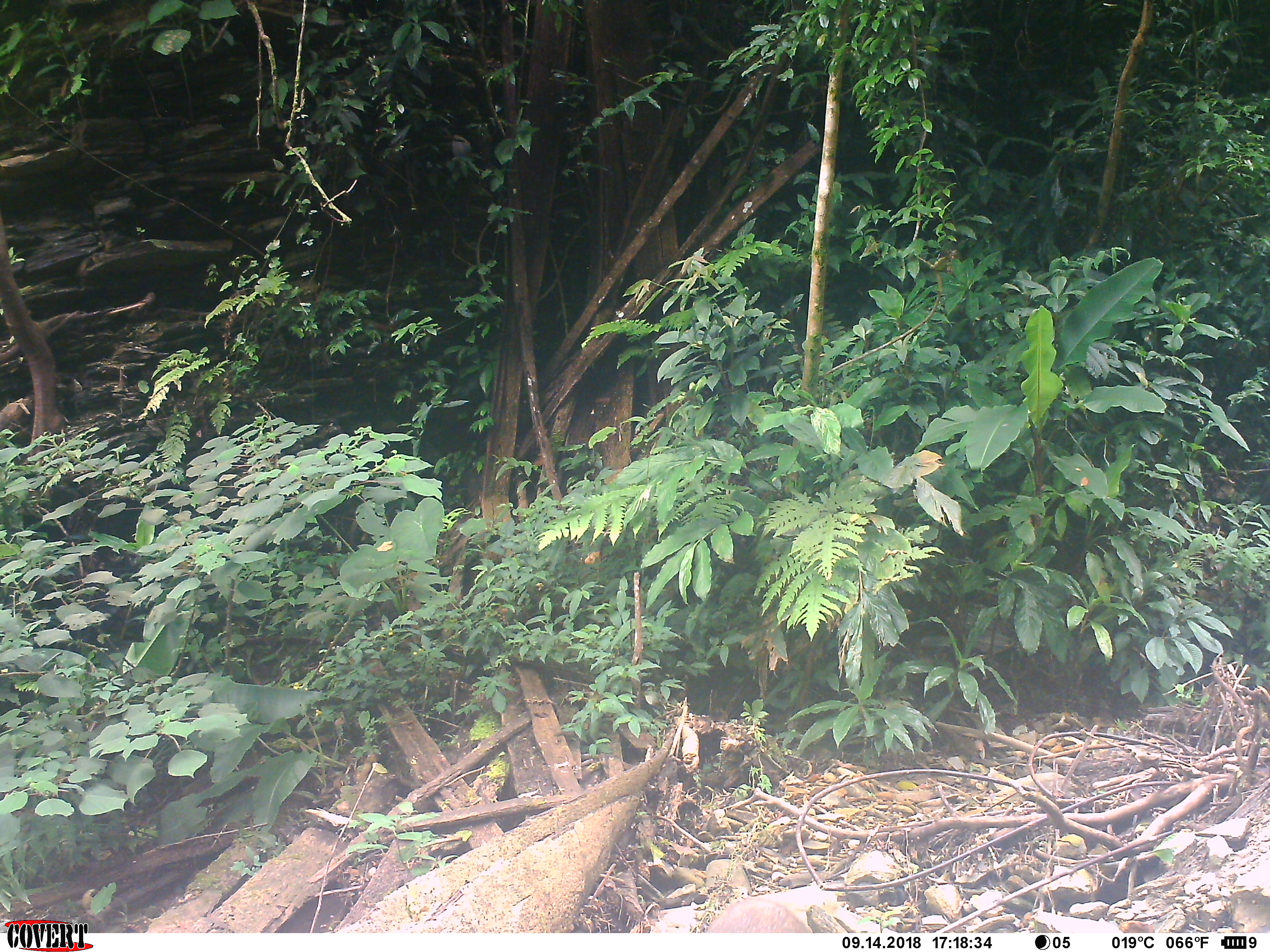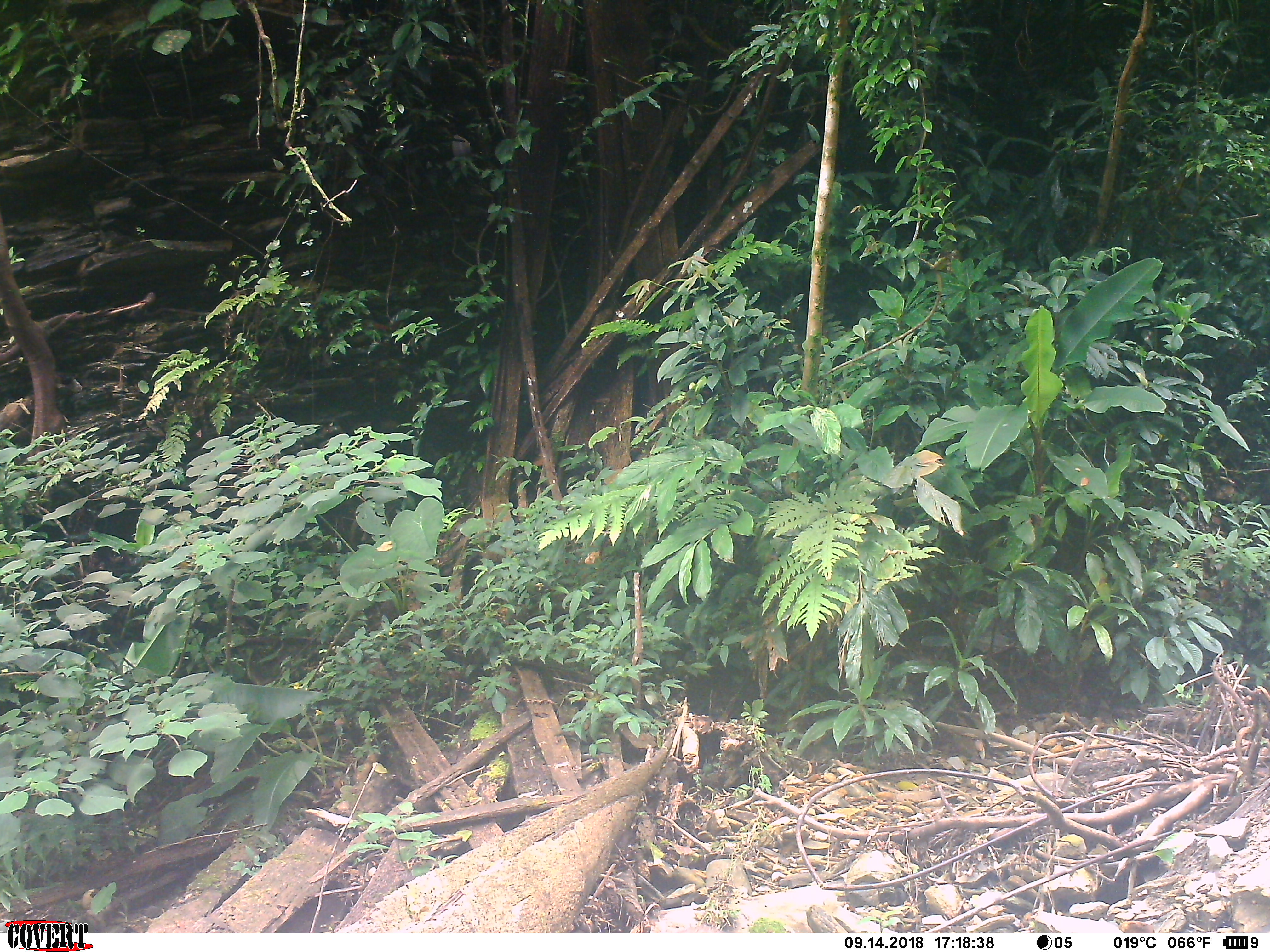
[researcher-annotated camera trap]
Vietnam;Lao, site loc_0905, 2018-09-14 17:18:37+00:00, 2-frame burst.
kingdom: Animalia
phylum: Chordata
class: Mammalia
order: Artiodactyla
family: Suidae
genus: Sus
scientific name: Sus scrofa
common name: eurasian wild pig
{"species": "eurasian wild pig (Sus scrofa)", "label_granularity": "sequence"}